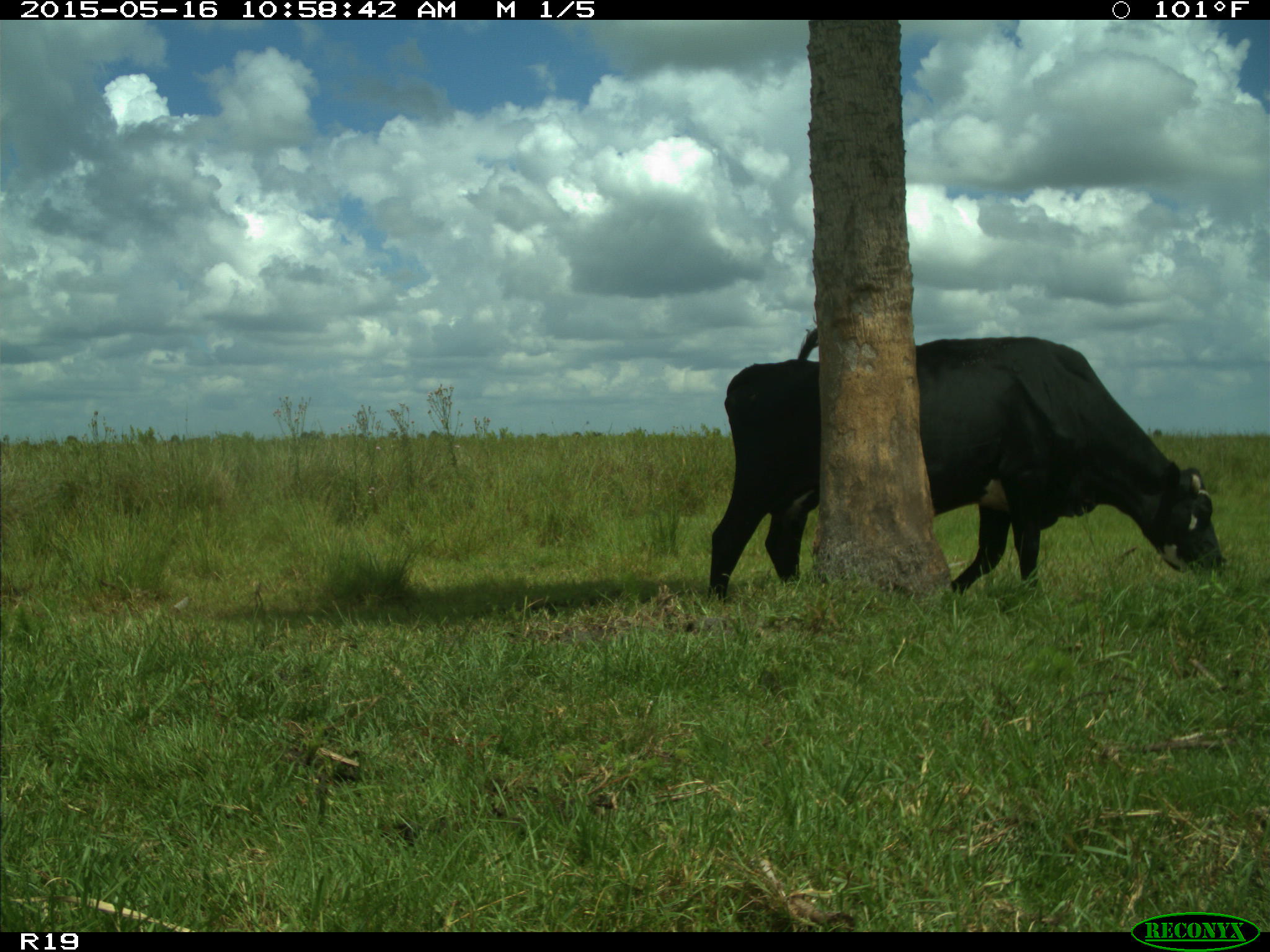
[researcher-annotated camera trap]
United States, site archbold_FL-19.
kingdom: Animalia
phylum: Chordata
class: Mammalia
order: Artiodactyla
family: Bovidae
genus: Bos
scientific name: Bos taurus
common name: domestic cow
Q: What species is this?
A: Bos taurus (domestic cow).